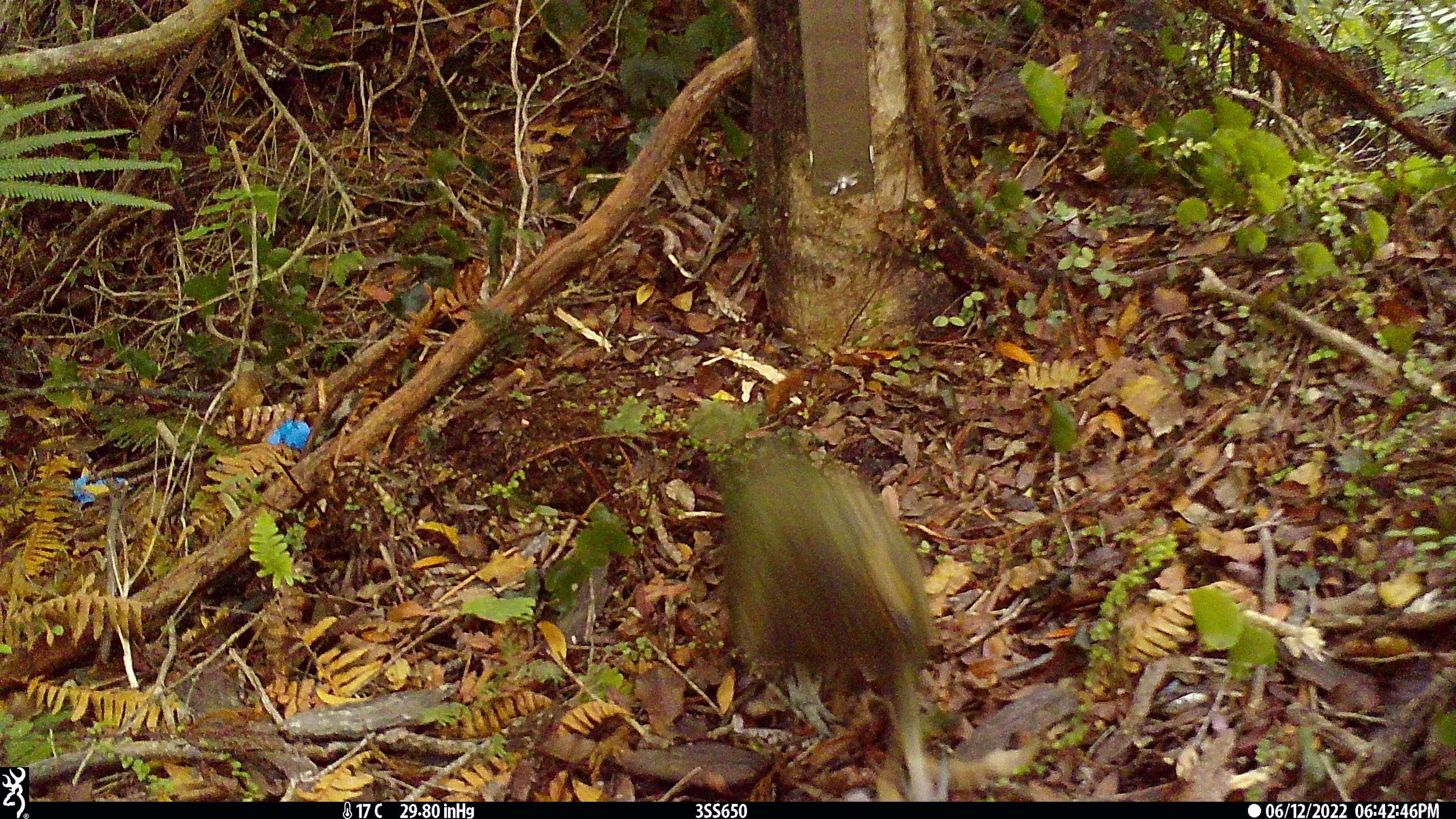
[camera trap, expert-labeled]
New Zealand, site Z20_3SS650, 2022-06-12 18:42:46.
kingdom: Animalia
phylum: Chordata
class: Aves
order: Psittaciformes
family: Strigopidae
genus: Nestor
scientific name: Nestor notabilis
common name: kea